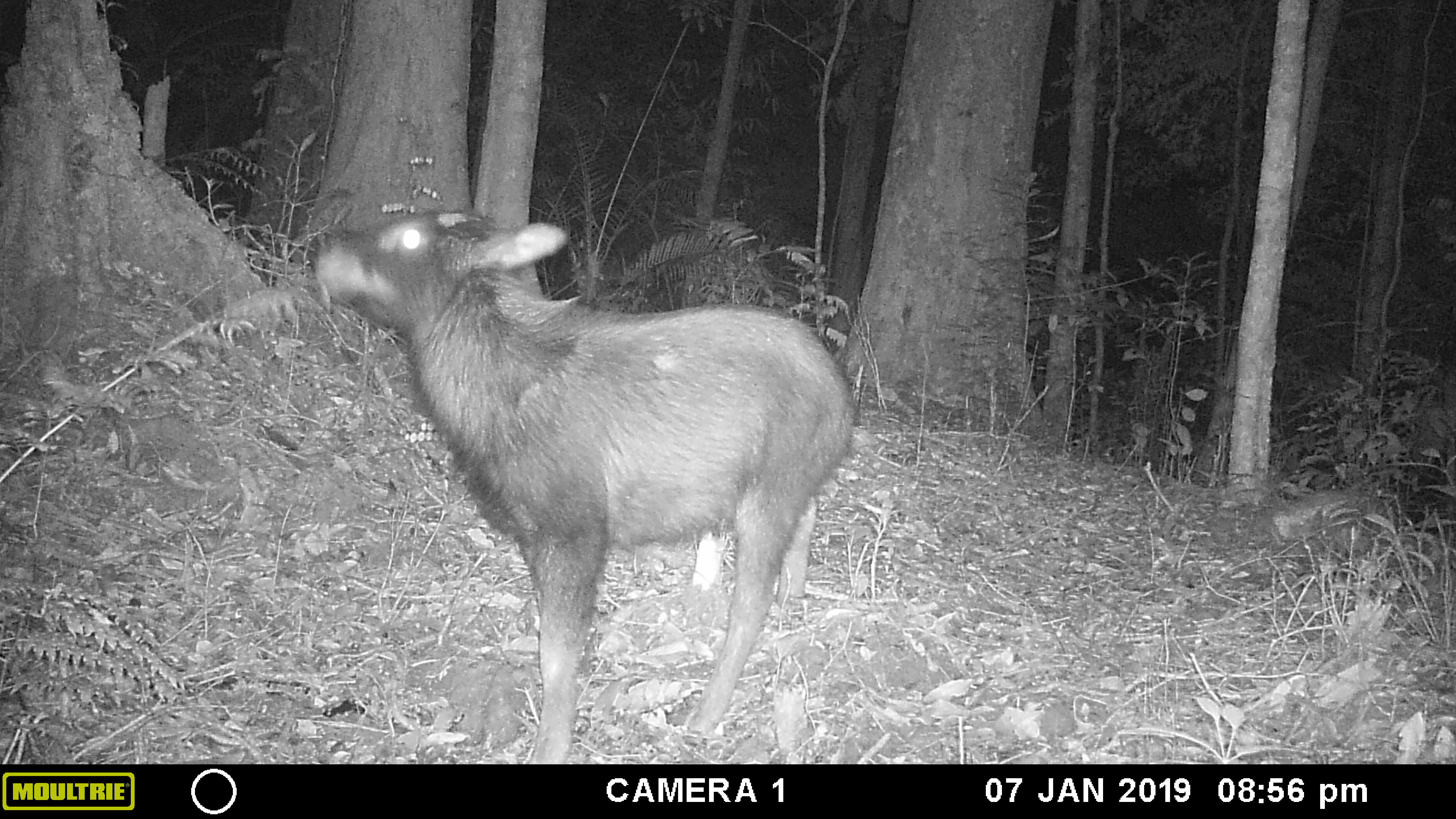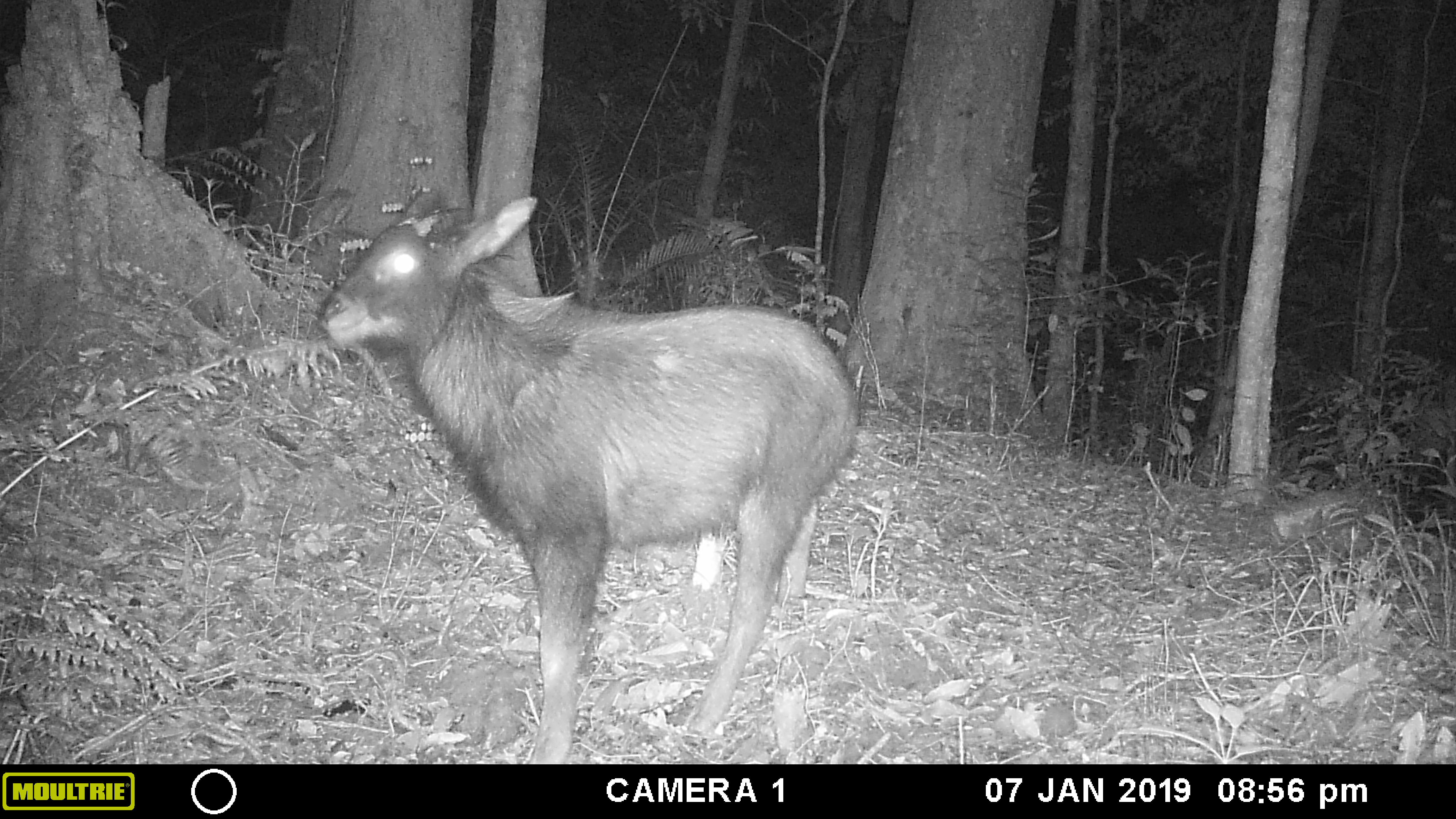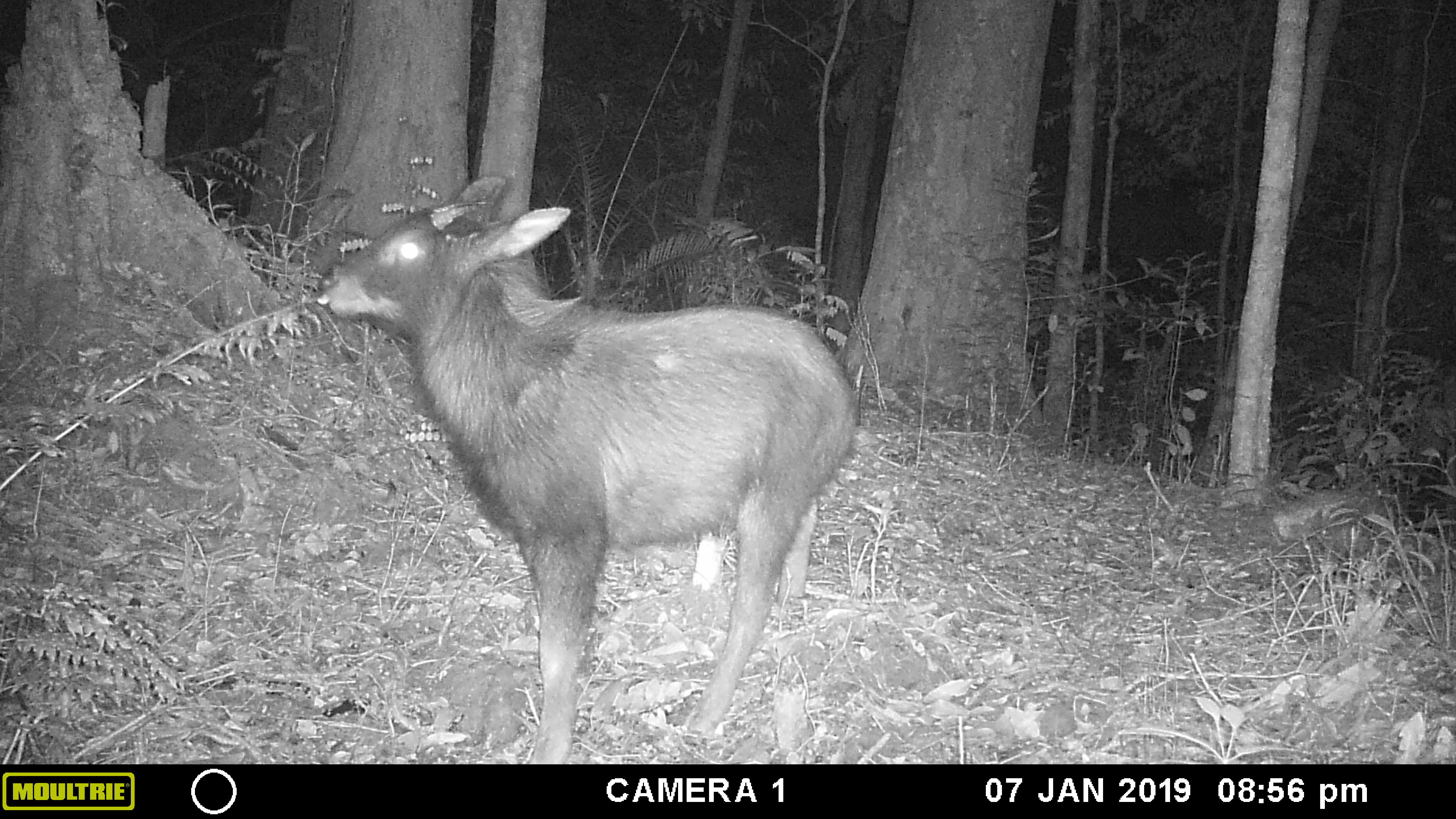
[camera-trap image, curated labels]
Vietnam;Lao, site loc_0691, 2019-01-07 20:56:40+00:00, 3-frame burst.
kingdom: Animalia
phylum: Chordata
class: Mammalia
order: Artiodactyla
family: Bovidae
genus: Capricornis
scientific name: Capricornis sumatraensis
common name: chinese serow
Chinese serow (Capricornis sumatraensis). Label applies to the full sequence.